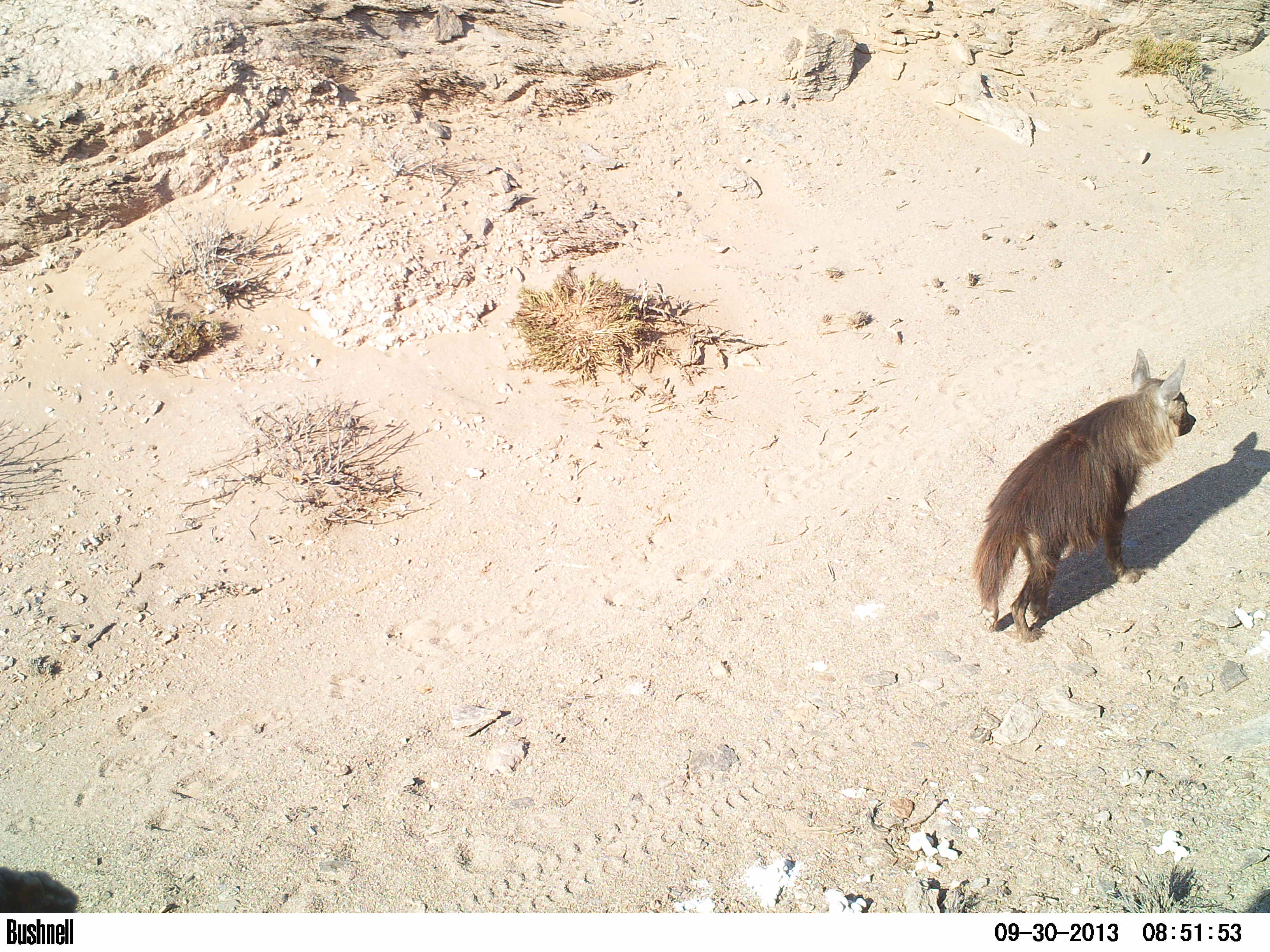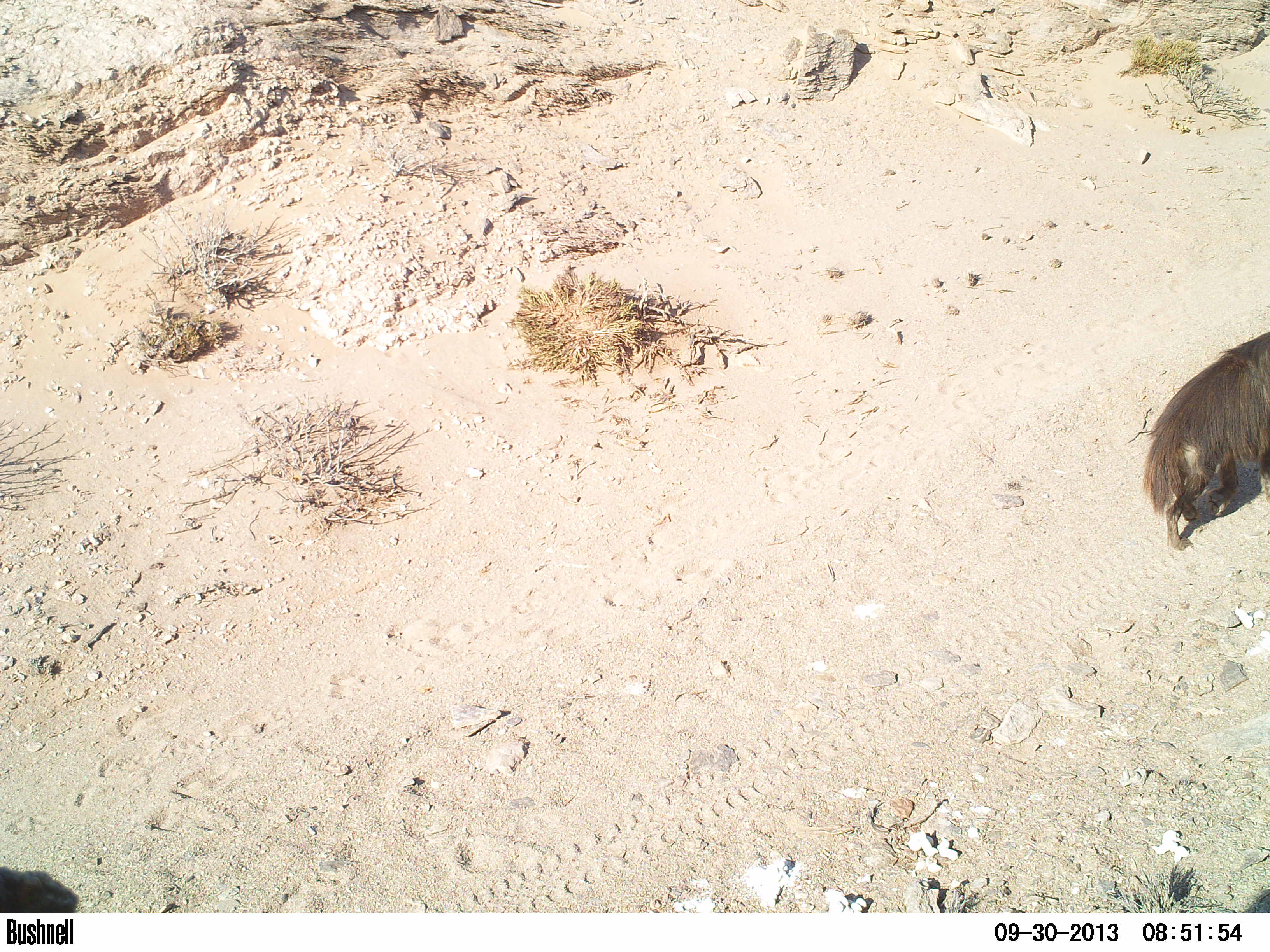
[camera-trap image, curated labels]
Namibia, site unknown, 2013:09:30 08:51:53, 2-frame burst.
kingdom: Animalia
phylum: Chordata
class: Mammalia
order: Carnivora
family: Hyaenidae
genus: Parahyaena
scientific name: Parahyaena brunnea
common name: brown hyena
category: hyaena brunnea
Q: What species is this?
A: Hyaena brunnea (brown hyena) (Parahyaena brunnea).